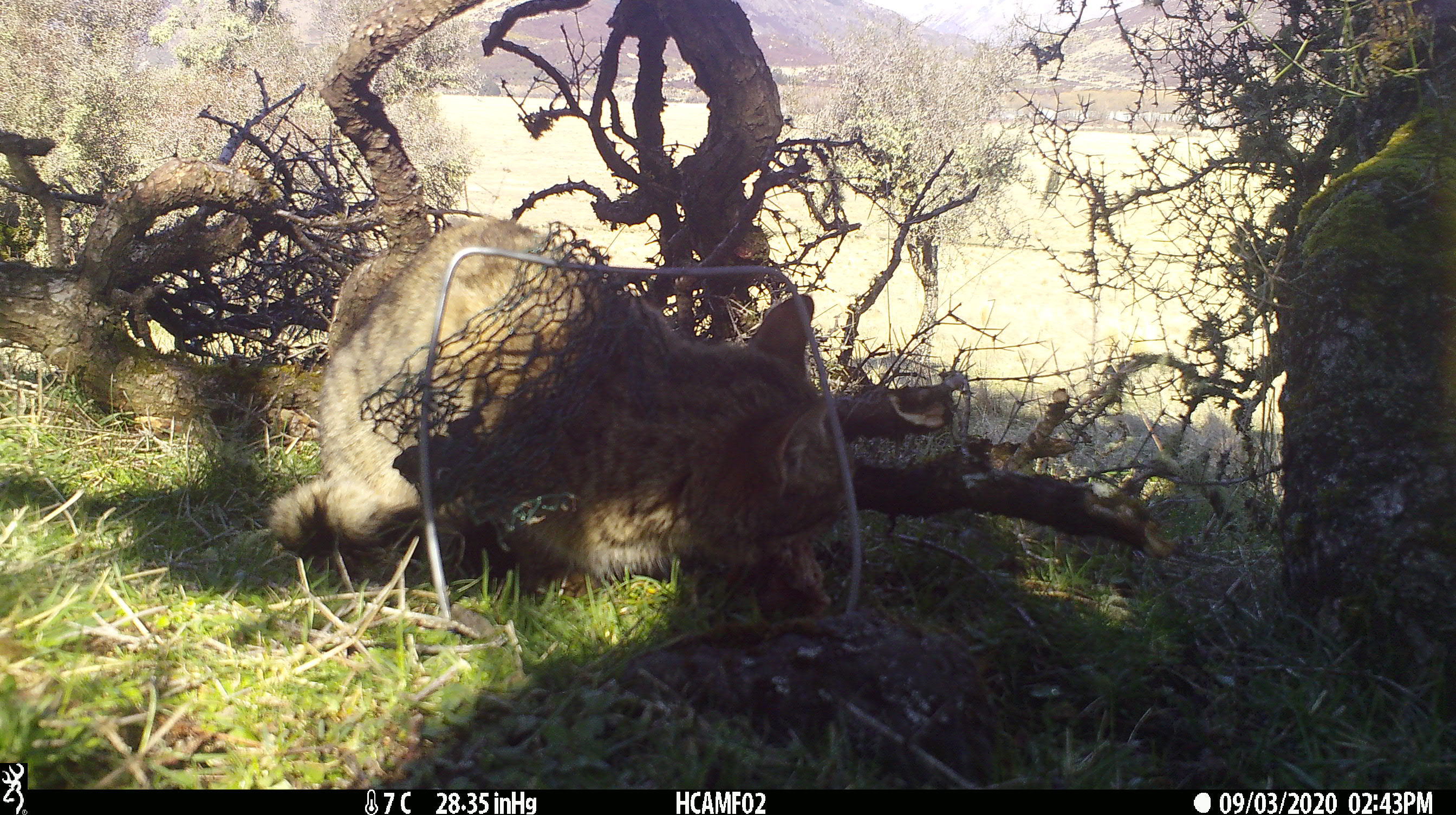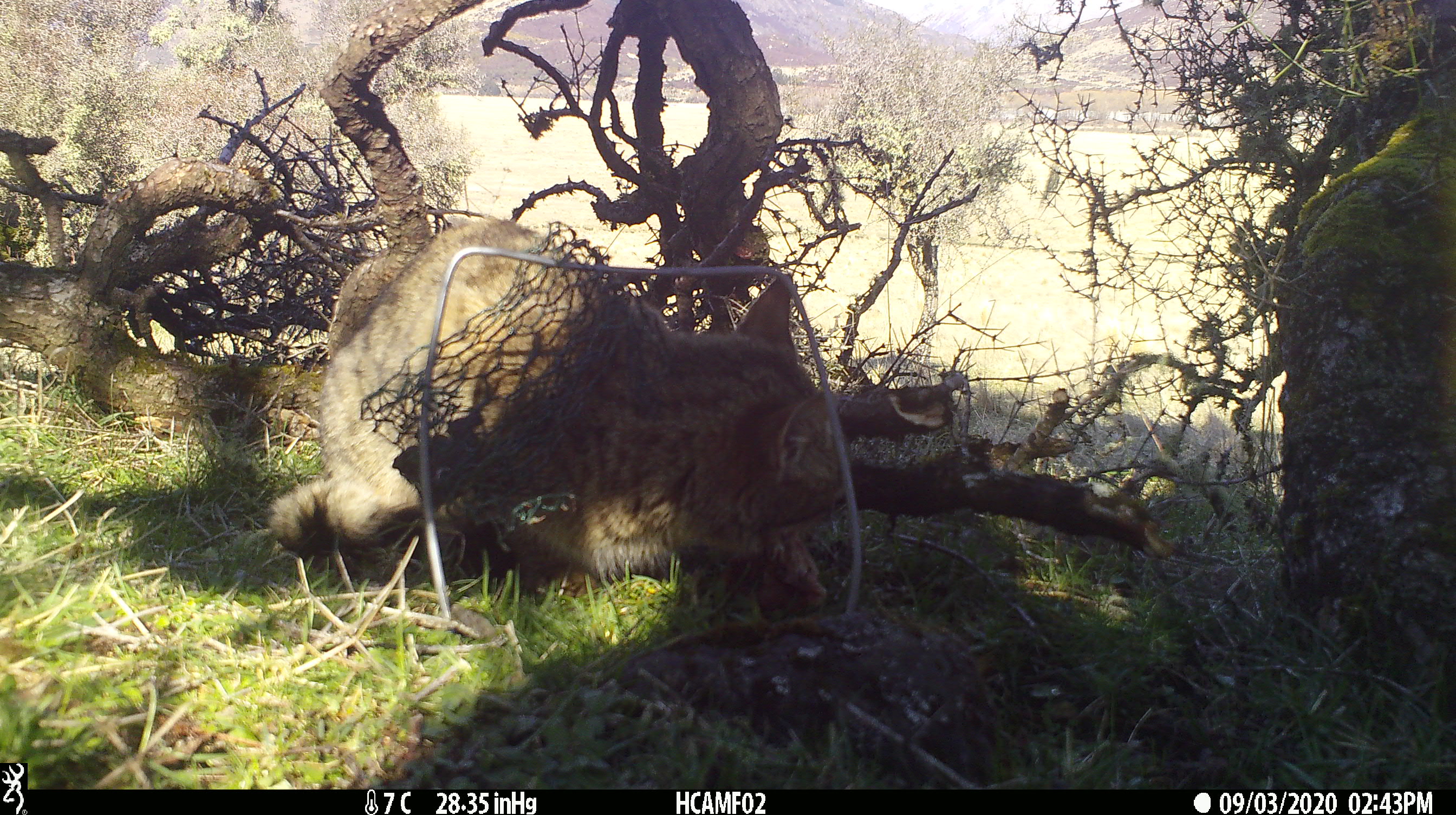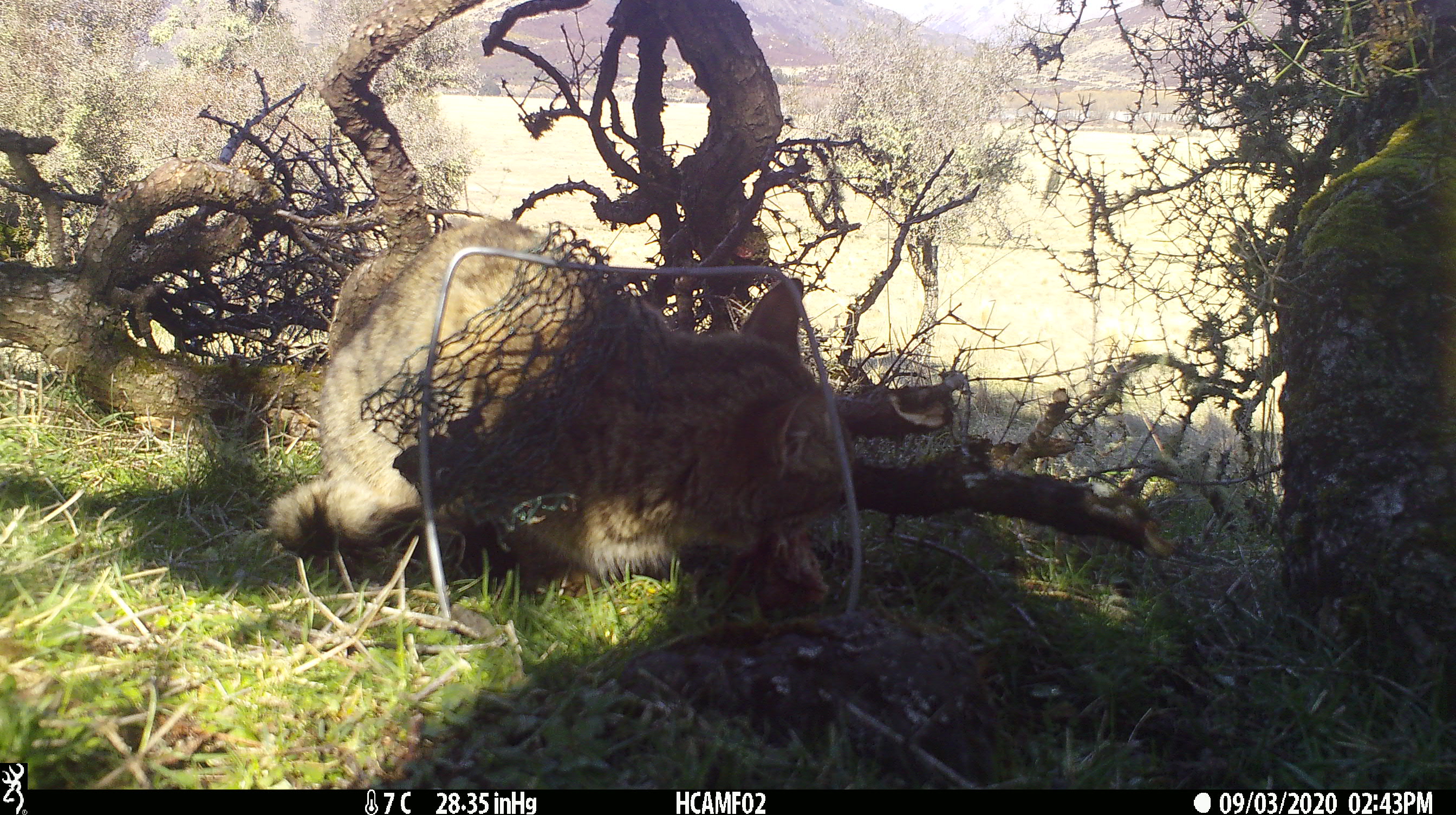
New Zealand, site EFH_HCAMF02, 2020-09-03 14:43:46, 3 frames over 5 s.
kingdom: Animalia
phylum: Chordata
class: Mammalia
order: Carnivora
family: Felidae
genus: Felis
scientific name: Felis catus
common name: domestic cat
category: cat